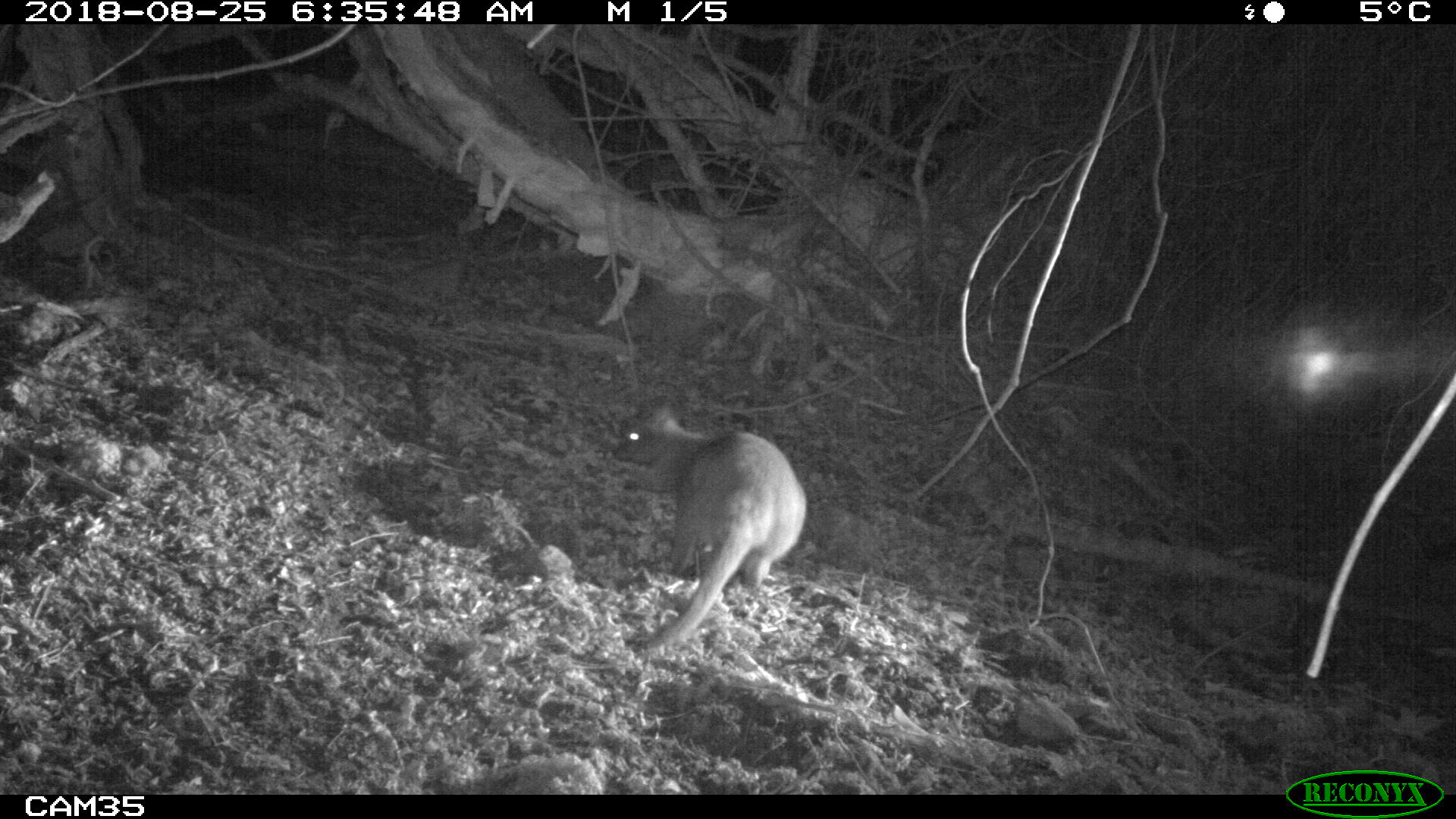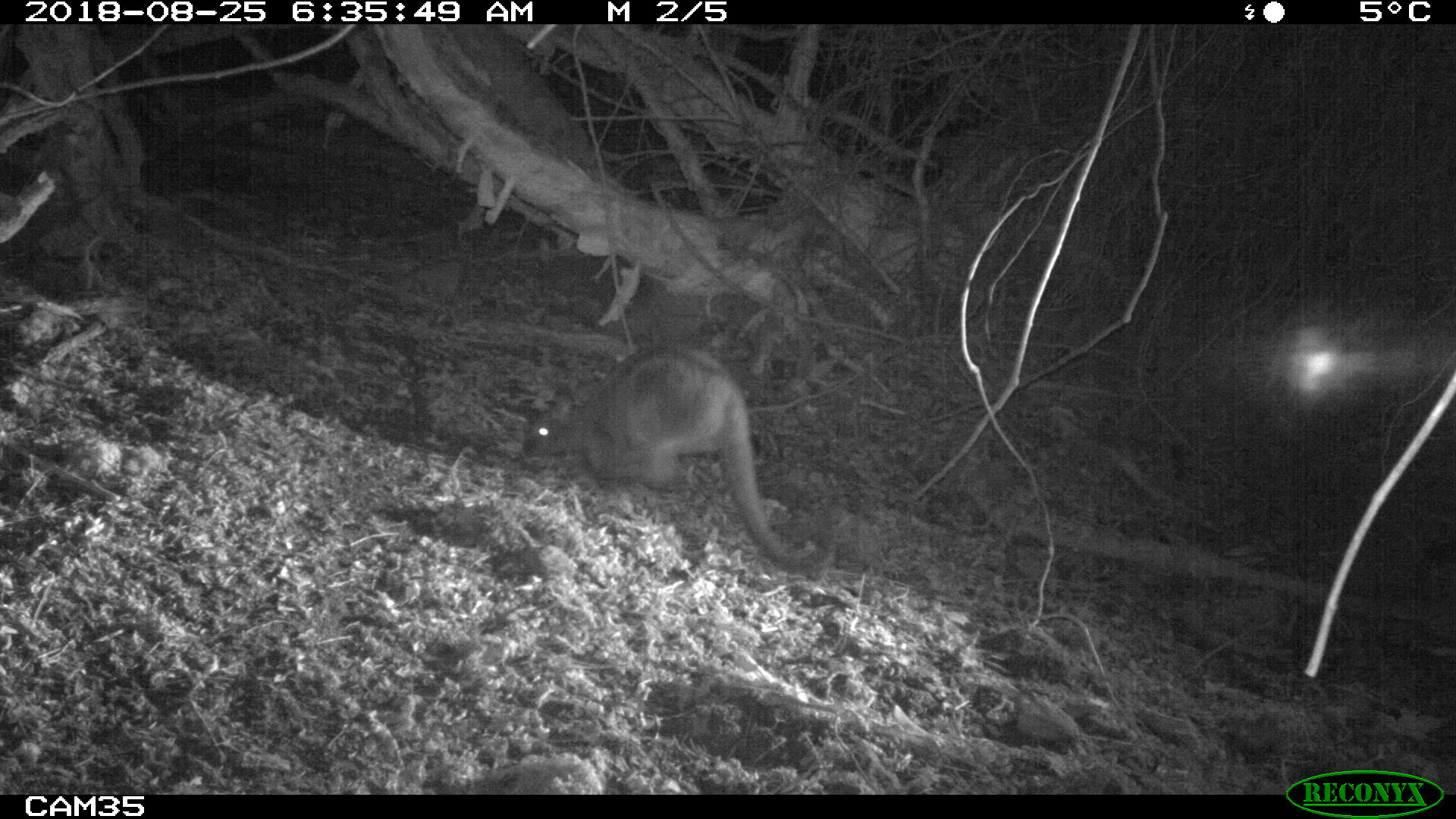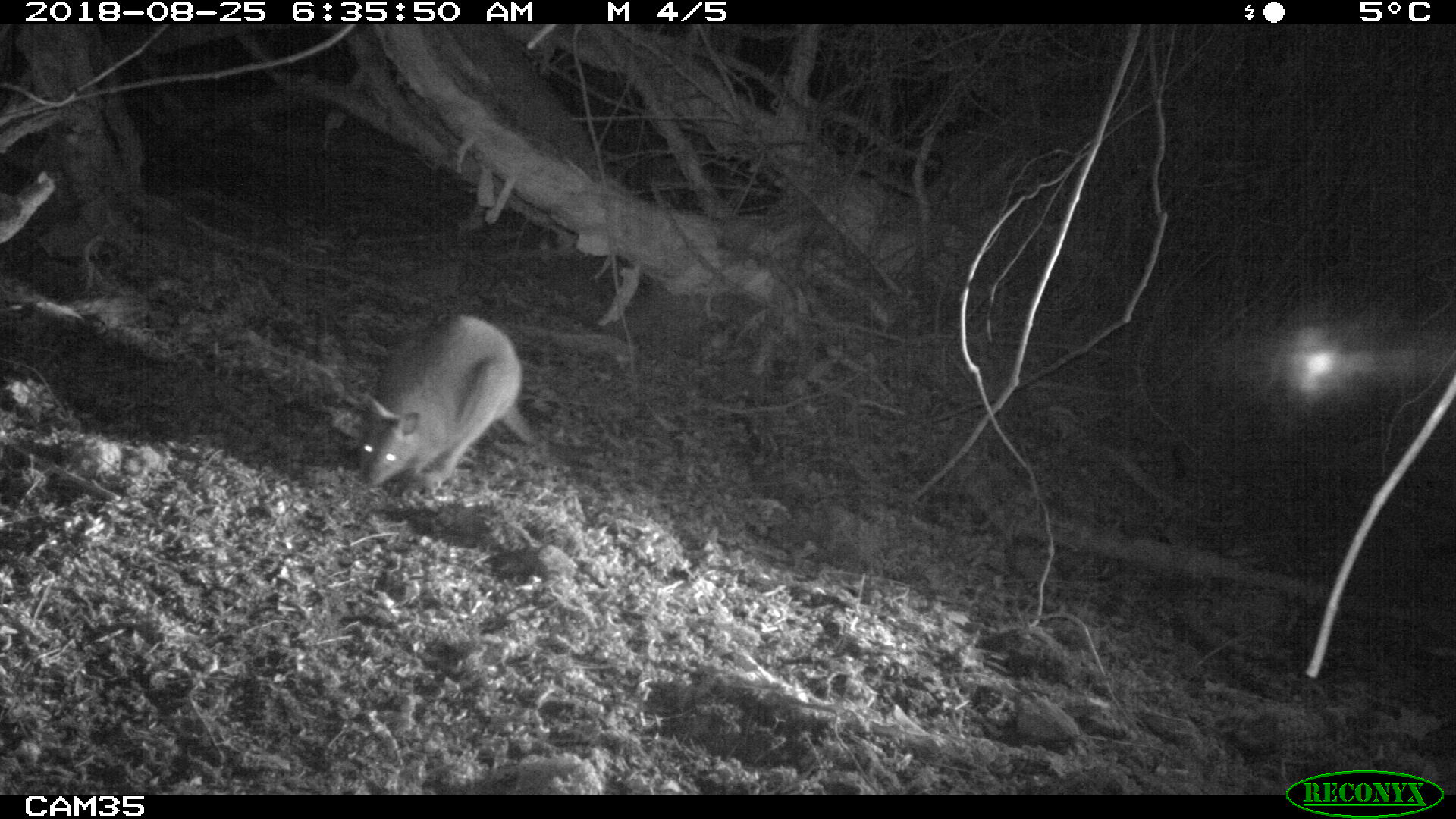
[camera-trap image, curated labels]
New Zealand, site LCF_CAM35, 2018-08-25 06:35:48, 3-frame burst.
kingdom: Animalia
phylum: Chordata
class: Mammalia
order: Diprotodontia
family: Macropodidae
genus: Notamacropus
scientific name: Notamacropus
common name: wallaby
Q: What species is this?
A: Wallaby (Notamacropus).